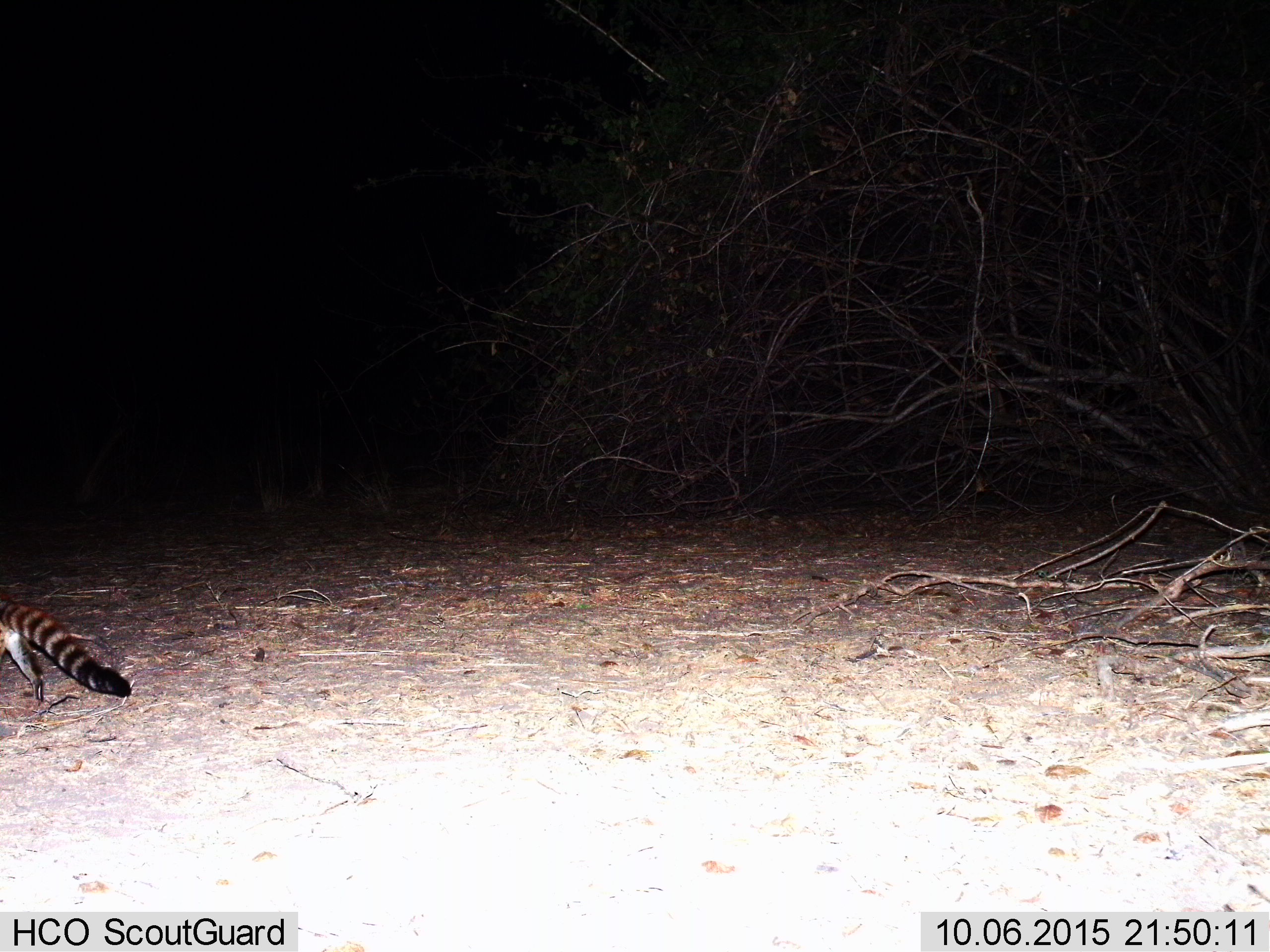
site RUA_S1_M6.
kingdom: Animalia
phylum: Chordata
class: Mammalia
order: Carnivora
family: Viverridae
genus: Genetta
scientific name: Genetta genetta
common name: small-spotted genet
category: genetcommonsmallspotted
Genetcommonsmallspotted (small-spotted genet) (Genetta genetta), count 1. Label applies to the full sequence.